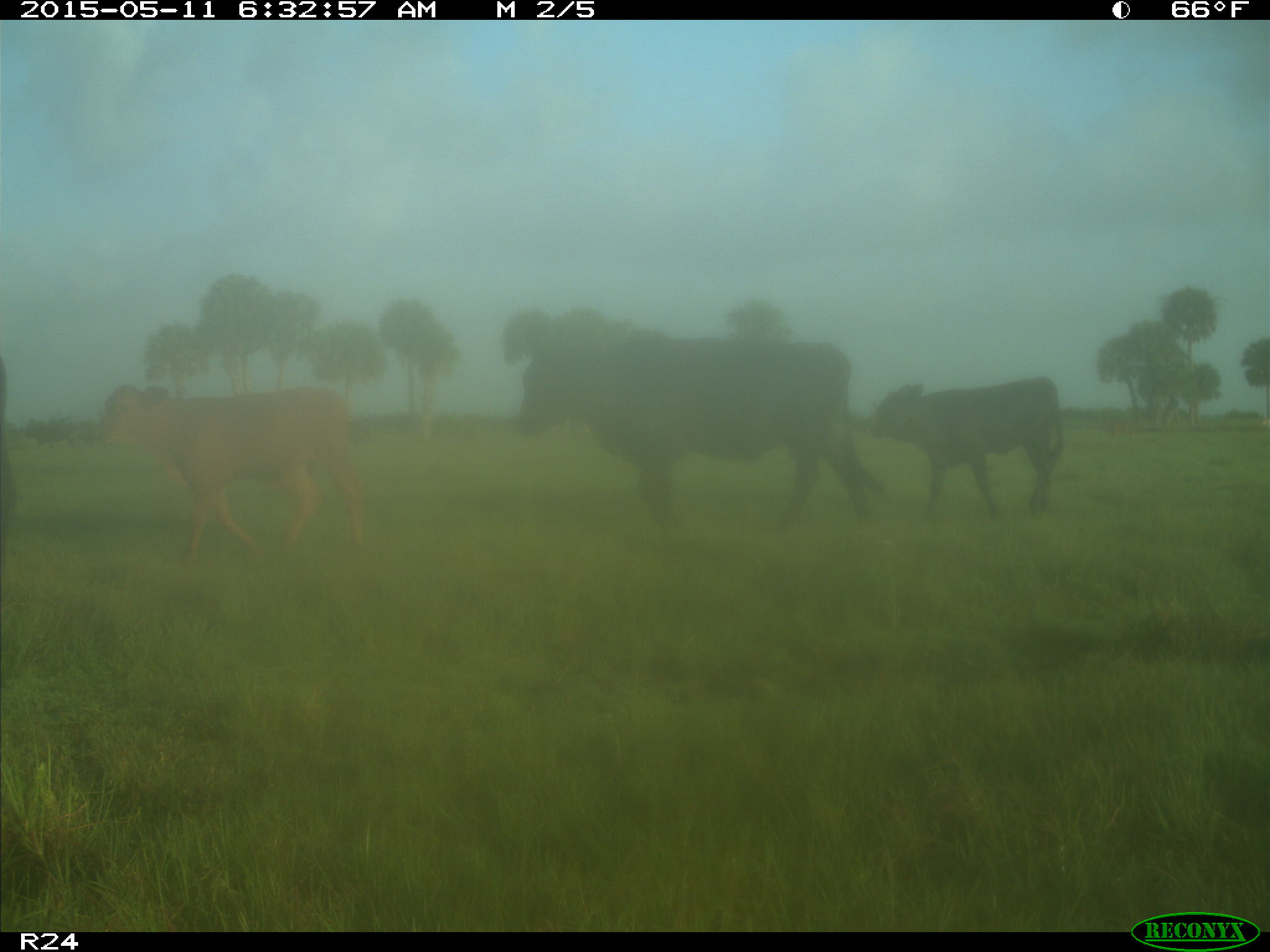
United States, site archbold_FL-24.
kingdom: Animalia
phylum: Chordata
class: Mammalia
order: Artiodactyla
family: Bovidae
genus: Bos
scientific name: Bos taurus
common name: domestic cow